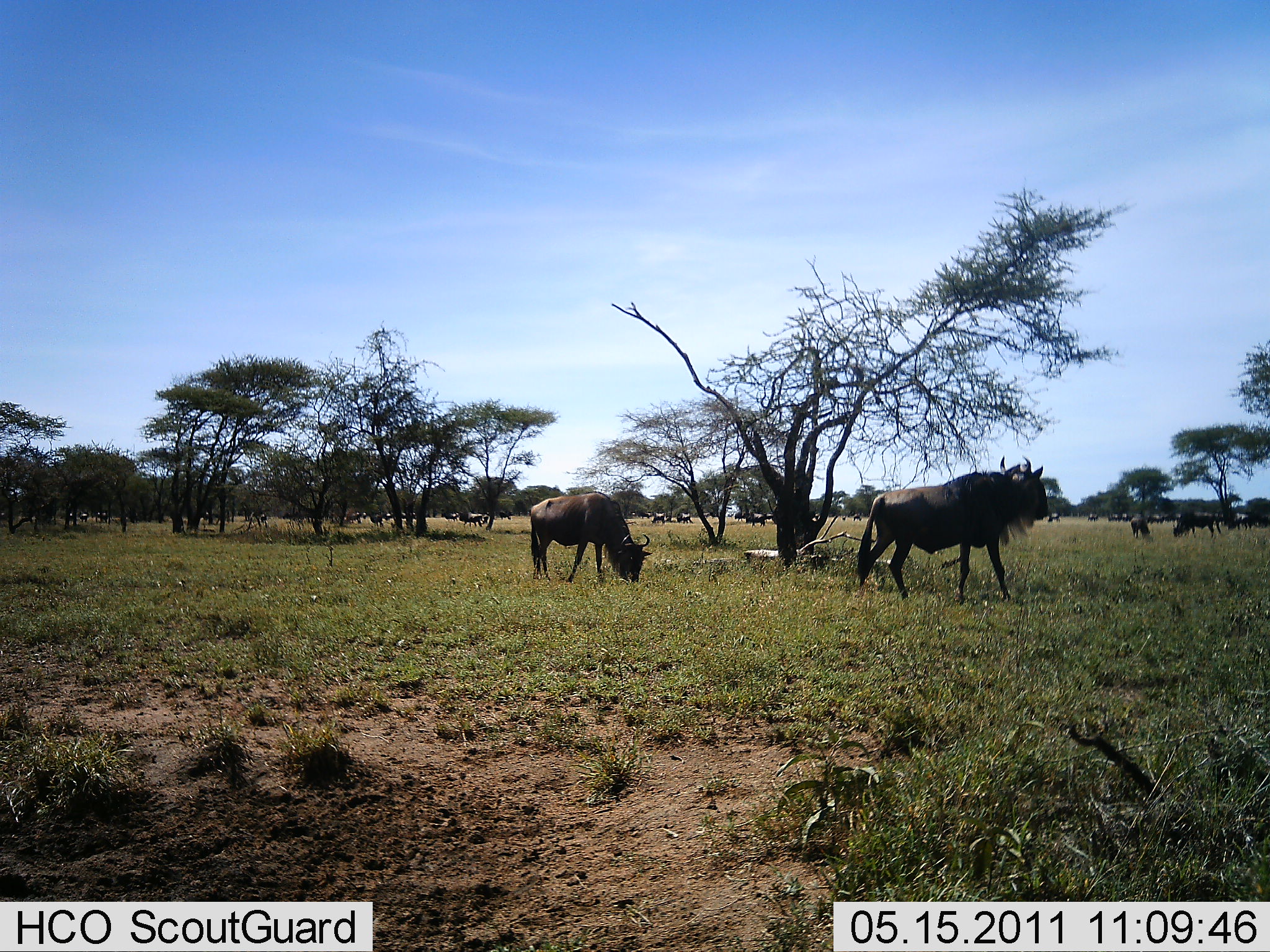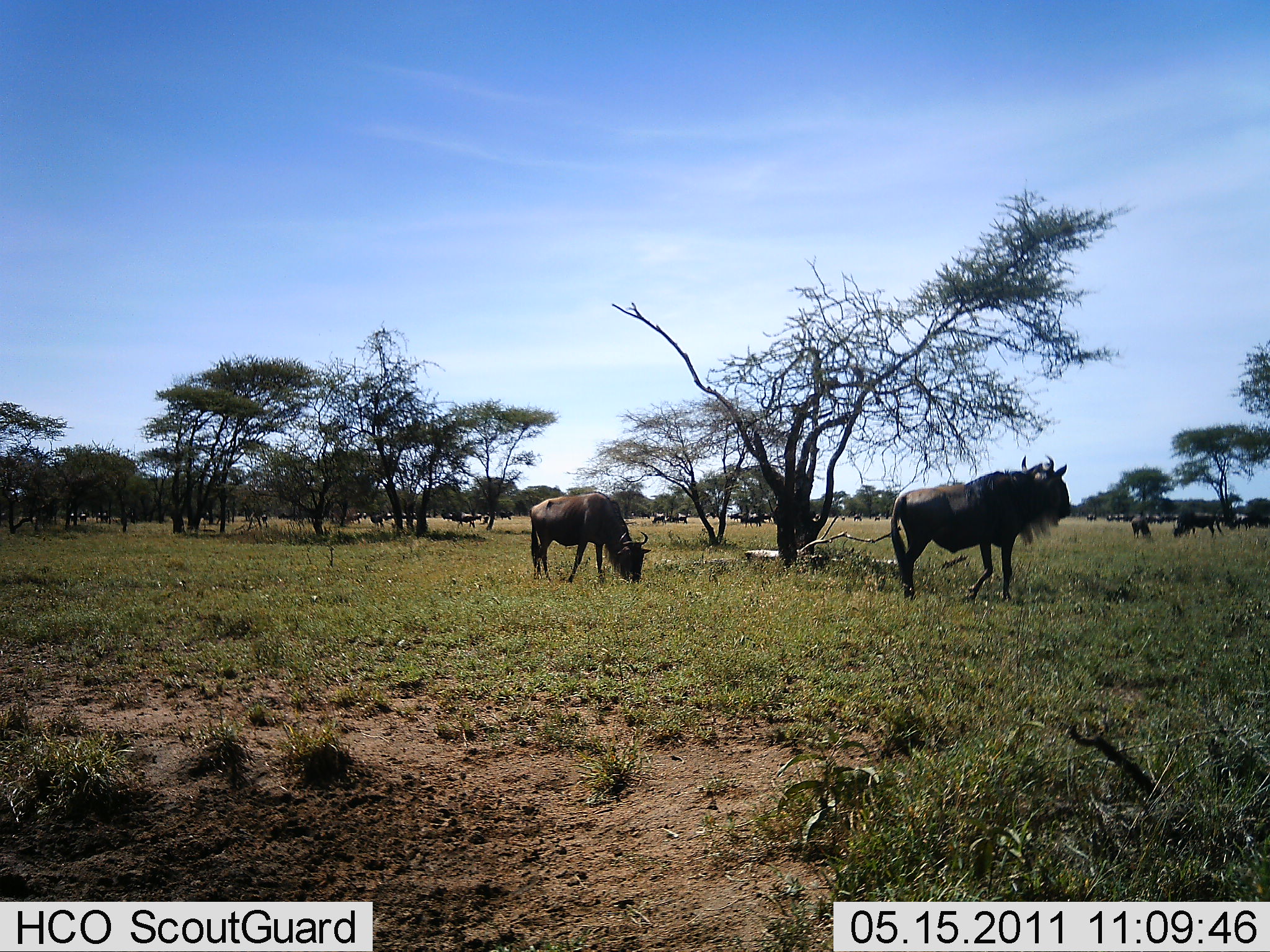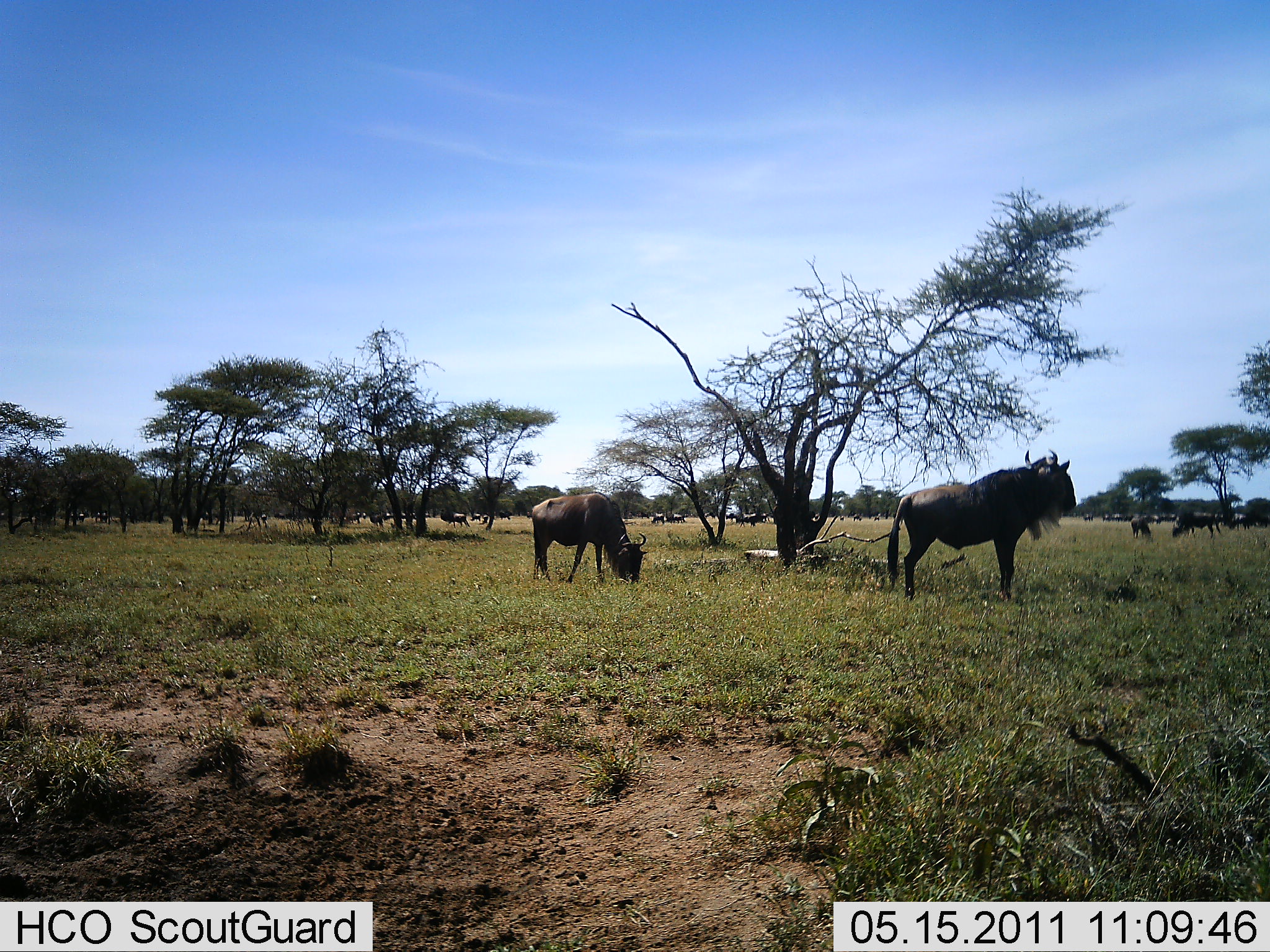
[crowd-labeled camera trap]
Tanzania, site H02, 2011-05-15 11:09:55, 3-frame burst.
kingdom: Animalia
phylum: Chordata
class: Mammalia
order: Artiodactyla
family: Bovidae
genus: Connochaetes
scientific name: Connochaetes taurinus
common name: blue wildebeest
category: wildebeest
Wildebeest (blue wildebeest) (Connochaetes taurinus), count 11-50. Behavior (volunteer vote fractions): standing 85%, resting 23%, moving 62%, interacting 0%. Young present (vote fraction): 0%. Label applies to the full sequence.